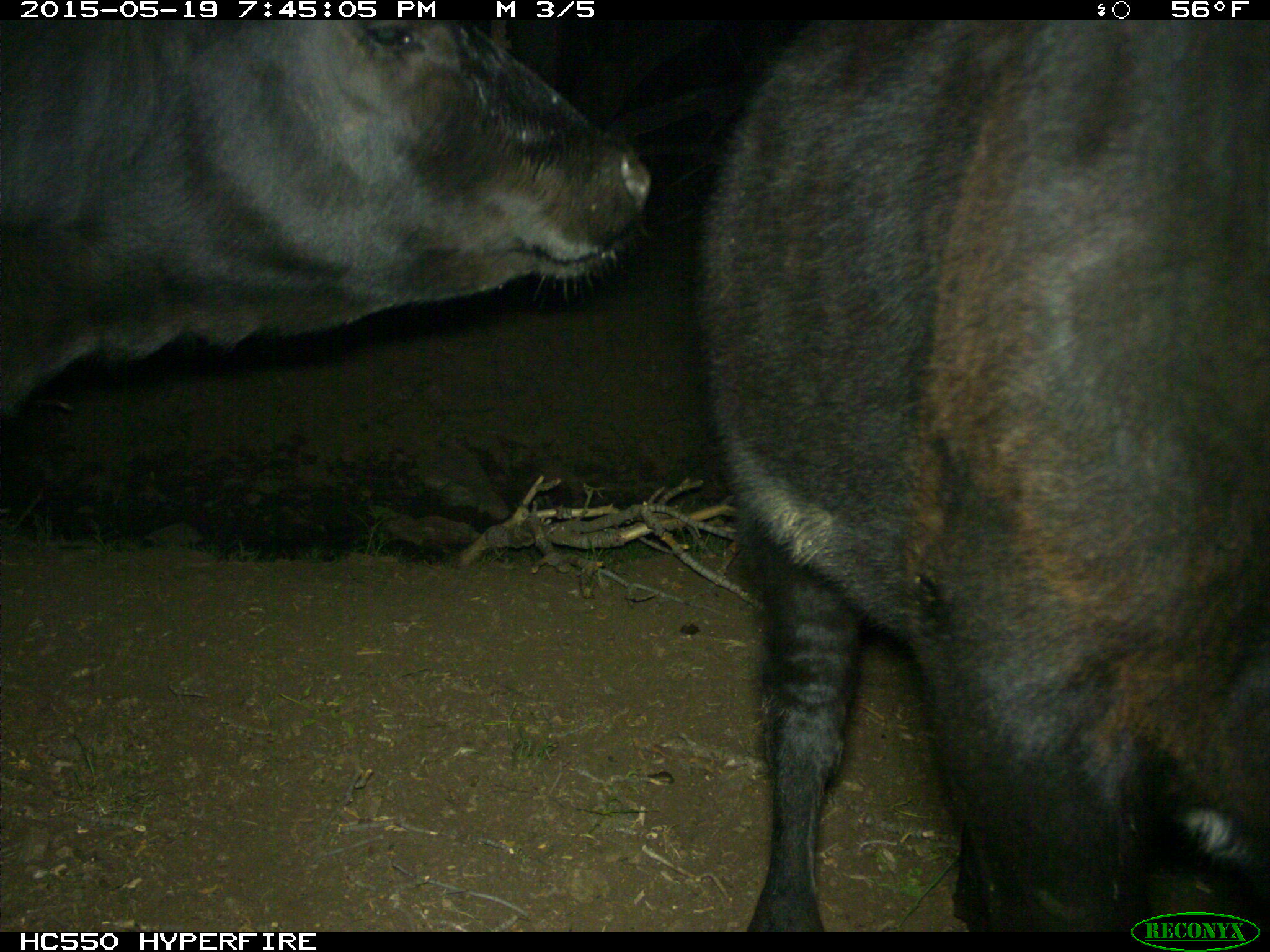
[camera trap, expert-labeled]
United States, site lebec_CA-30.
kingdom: Animalia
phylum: Chordata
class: Mammalia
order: Artiodactyla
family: Bovidae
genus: Bos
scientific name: Bos taurus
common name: domestic cow